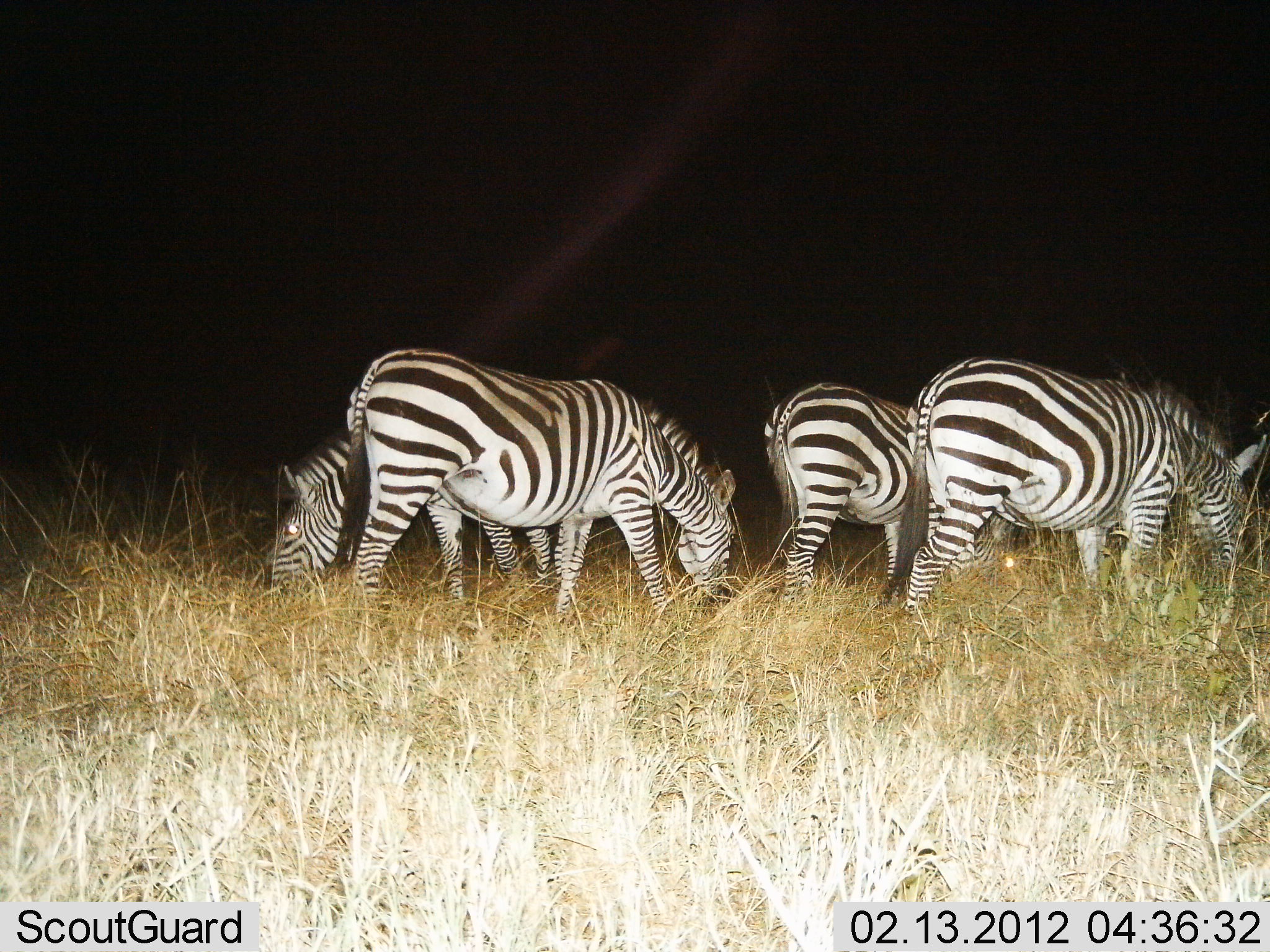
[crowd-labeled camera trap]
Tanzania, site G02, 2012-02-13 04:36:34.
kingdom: Animalia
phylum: Chordata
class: Mammalia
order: Perissodactyla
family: Equidae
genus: Equus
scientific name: Equus quagga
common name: plains zebra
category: zebra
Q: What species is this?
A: Zebra (plains zebra) (Equus quagga).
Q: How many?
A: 4.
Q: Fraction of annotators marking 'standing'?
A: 27%.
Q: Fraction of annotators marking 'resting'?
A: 0%.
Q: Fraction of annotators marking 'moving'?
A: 0%.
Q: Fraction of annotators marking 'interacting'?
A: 0%.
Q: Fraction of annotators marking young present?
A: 0%.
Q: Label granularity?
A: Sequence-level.